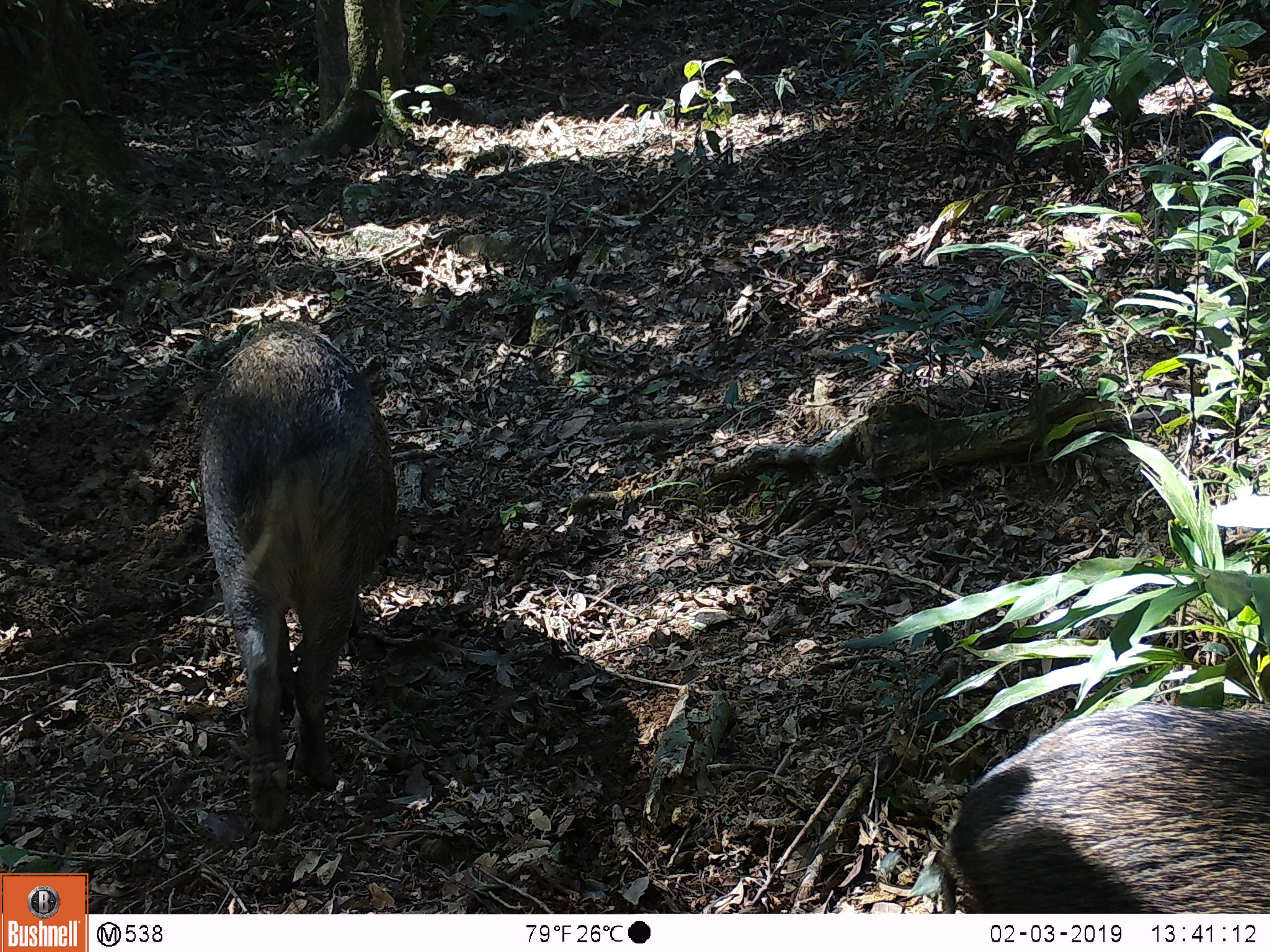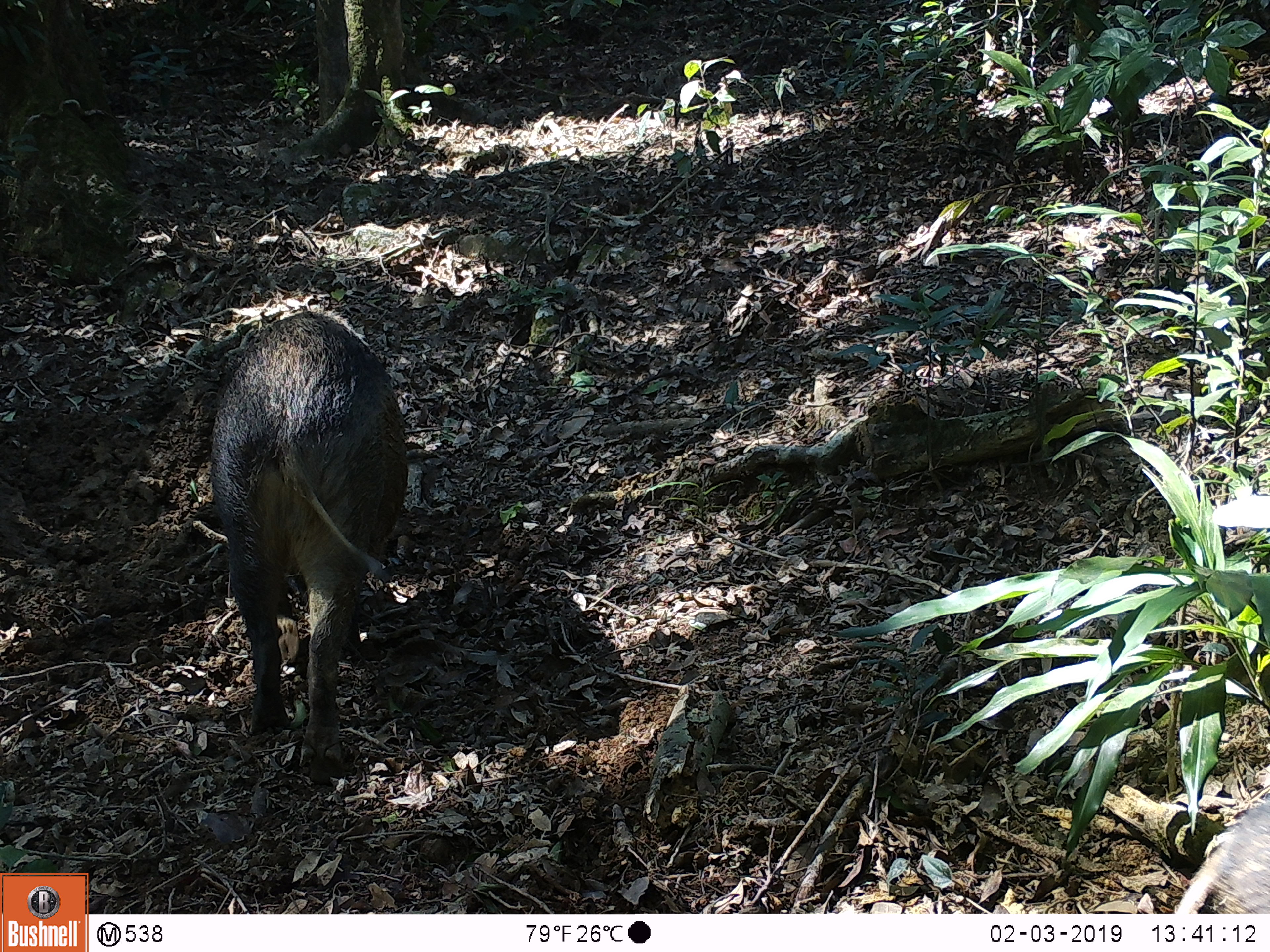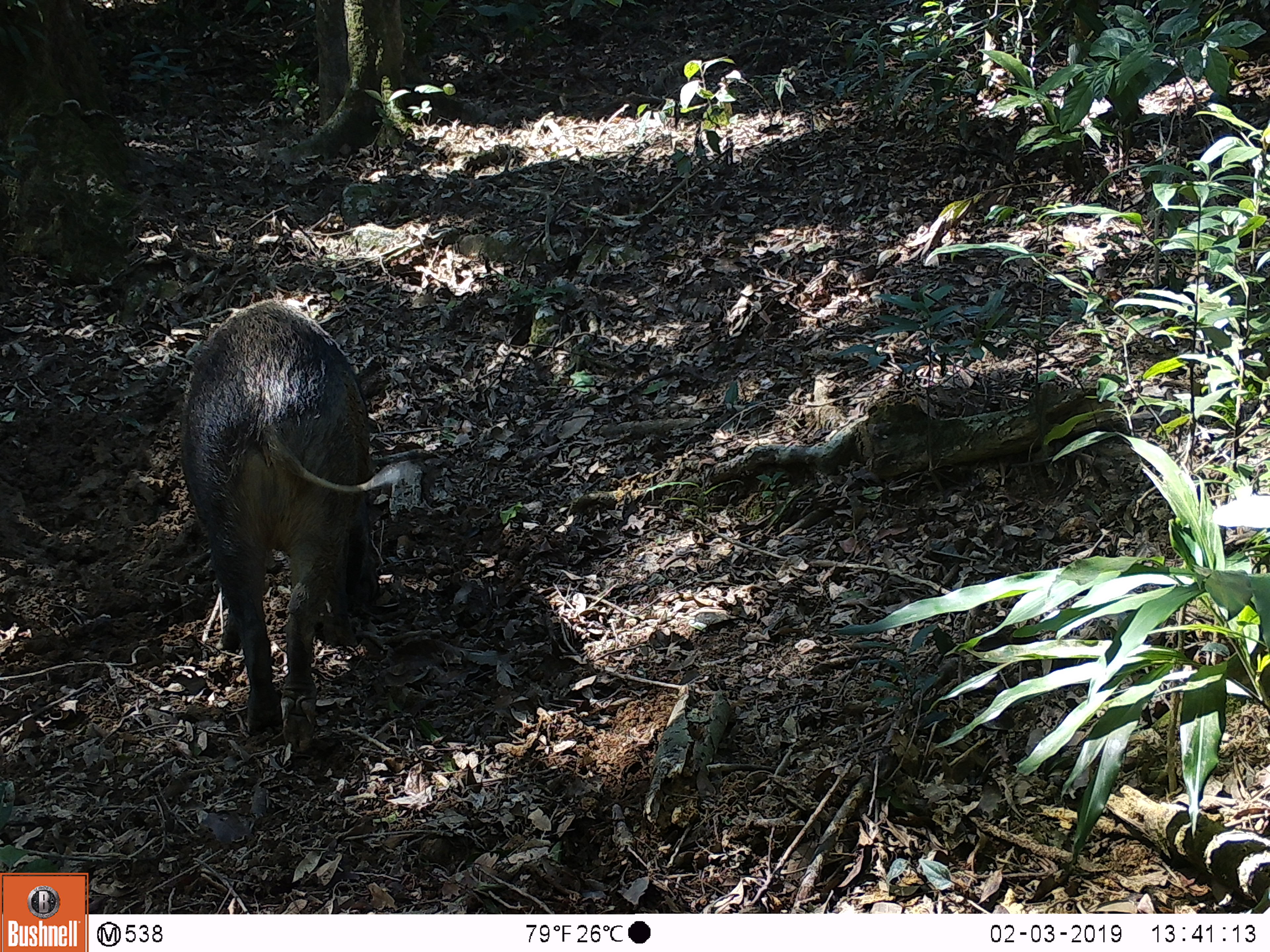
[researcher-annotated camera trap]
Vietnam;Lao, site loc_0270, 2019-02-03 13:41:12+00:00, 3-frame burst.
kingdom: Animalia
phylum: Chordata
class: Mammalia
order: Artiodactyla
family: Suidae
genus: Sus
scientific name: Sus scrofa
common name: eurasian wild pig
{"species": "eurasian wild pig (Sus scrofa)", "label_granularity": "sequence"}